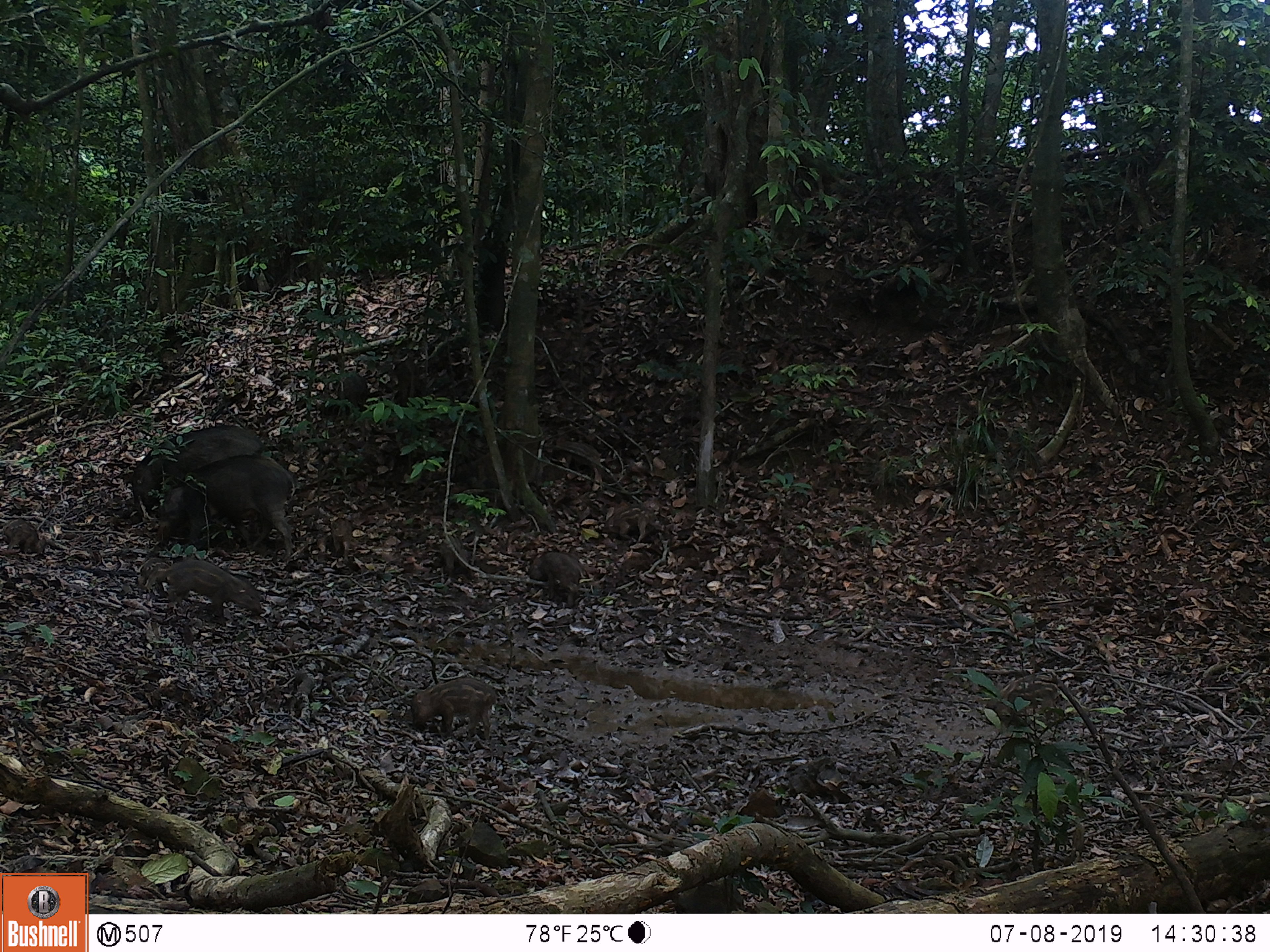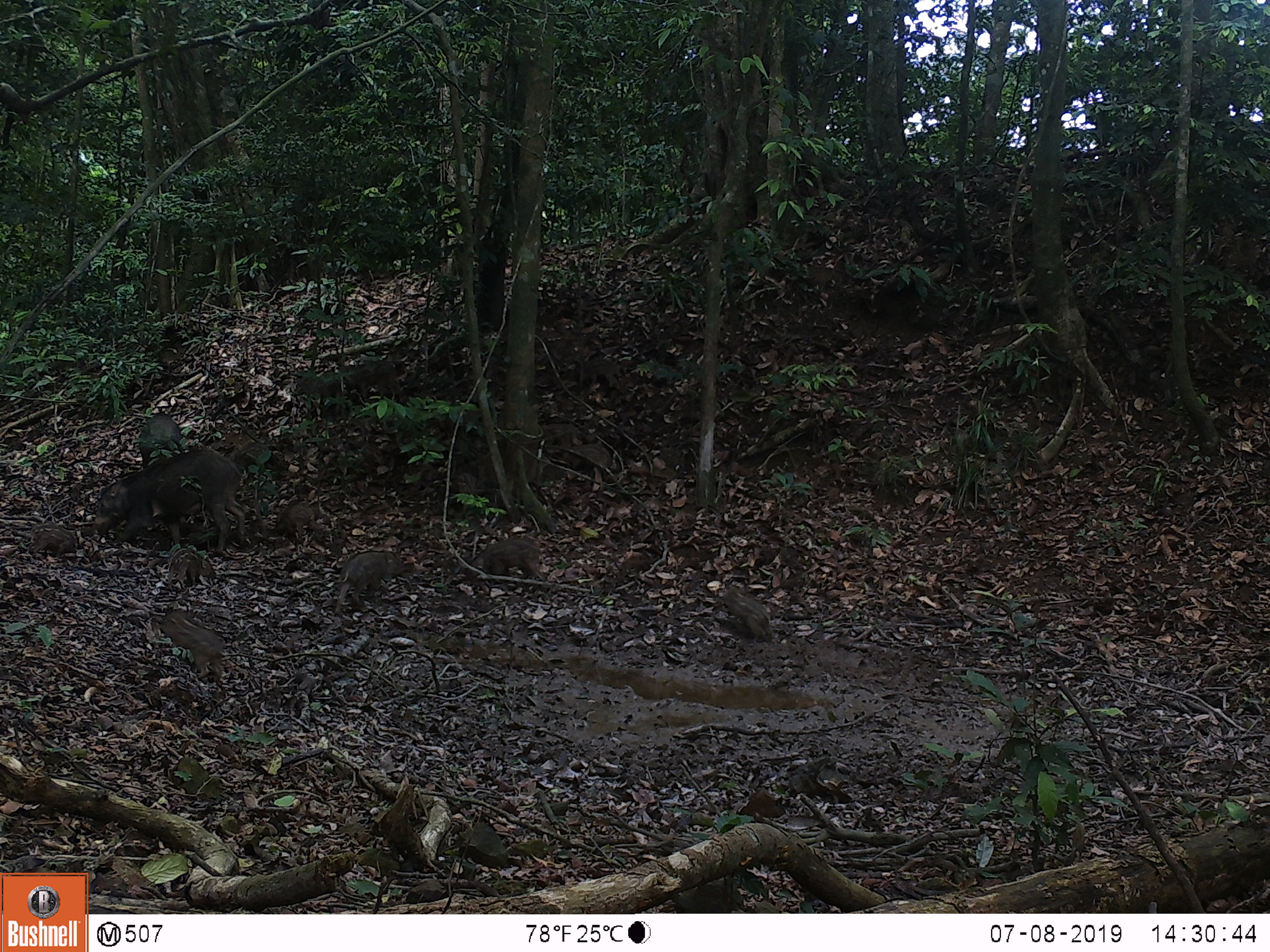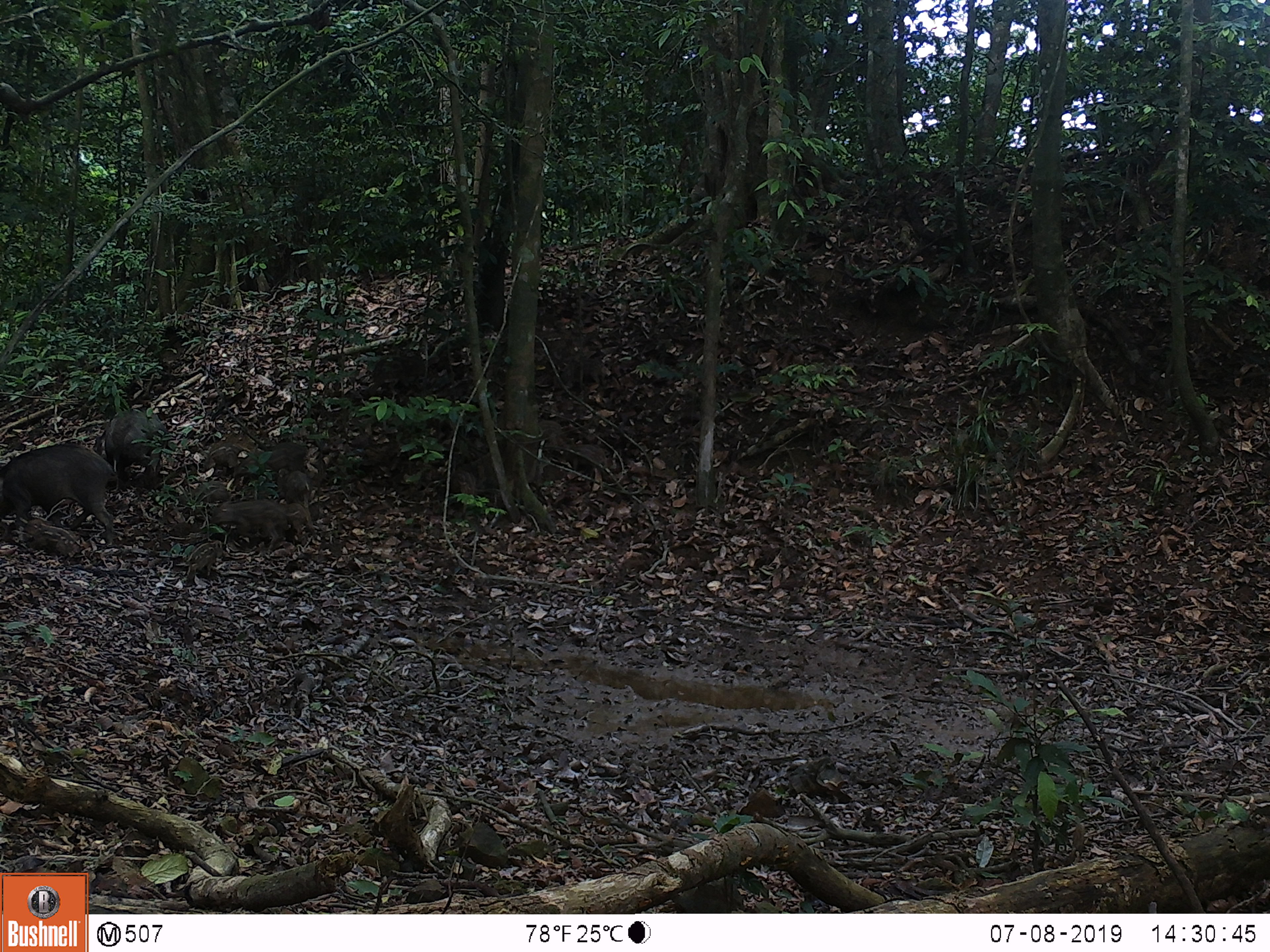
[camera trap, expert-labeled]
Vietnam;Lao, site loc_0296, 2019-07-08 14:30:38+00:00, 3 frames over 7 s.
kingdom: Animalia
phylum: Chordata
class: Mammalia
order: Artiodactyla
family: Suidae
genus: Sus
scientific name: Sus scrofa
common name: eurasian wild pig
Eurasian wild pig (Sus scrofa). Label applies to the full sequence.